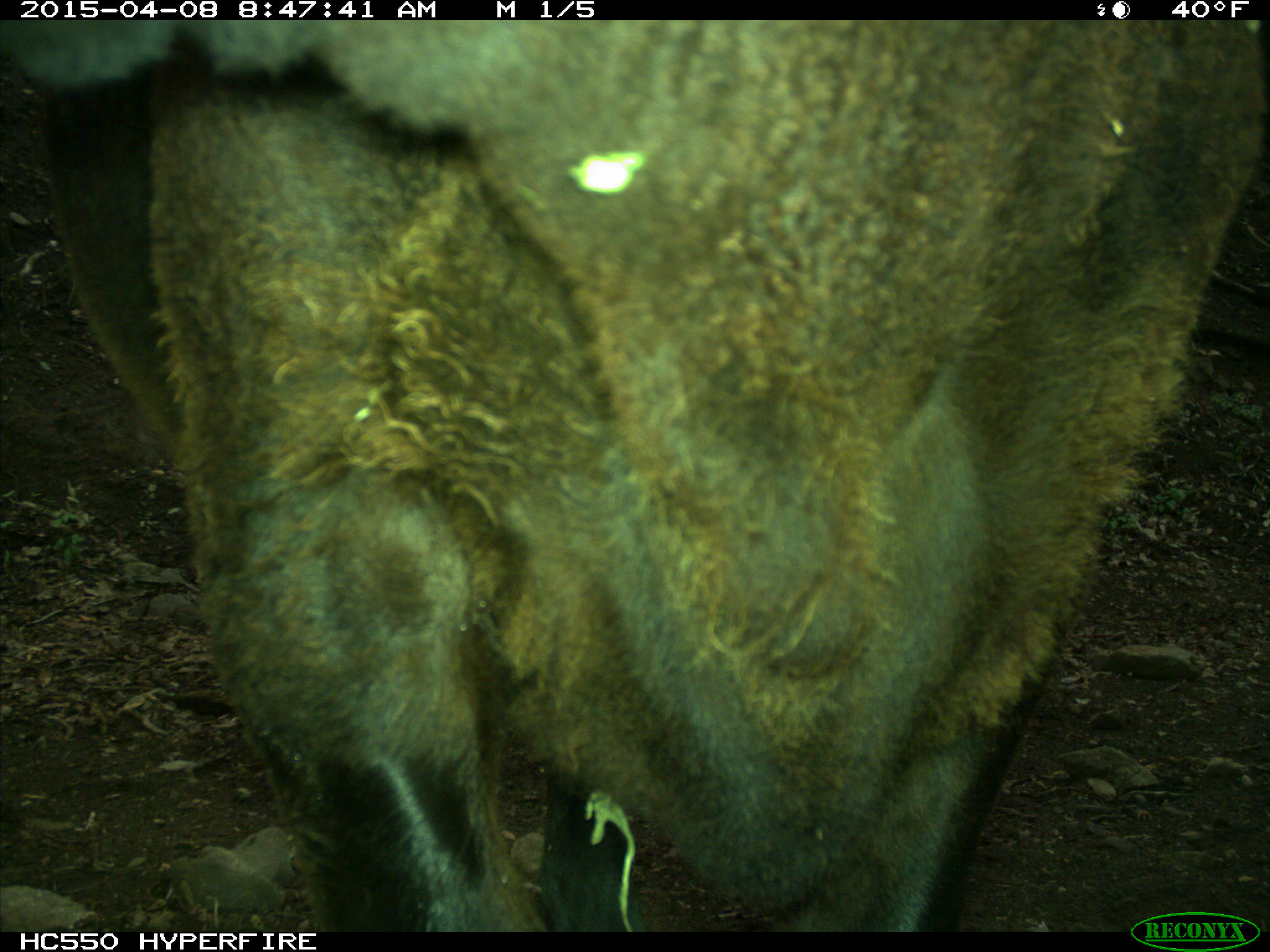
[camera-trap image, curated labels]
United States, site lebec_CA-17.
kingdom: Animalia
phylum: Chordata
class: Mammalia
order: Artiodactyla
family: Bovidae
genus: Bos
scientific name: Bos taurus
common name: domestic cow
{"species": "Bos taurus (domestic cow)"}